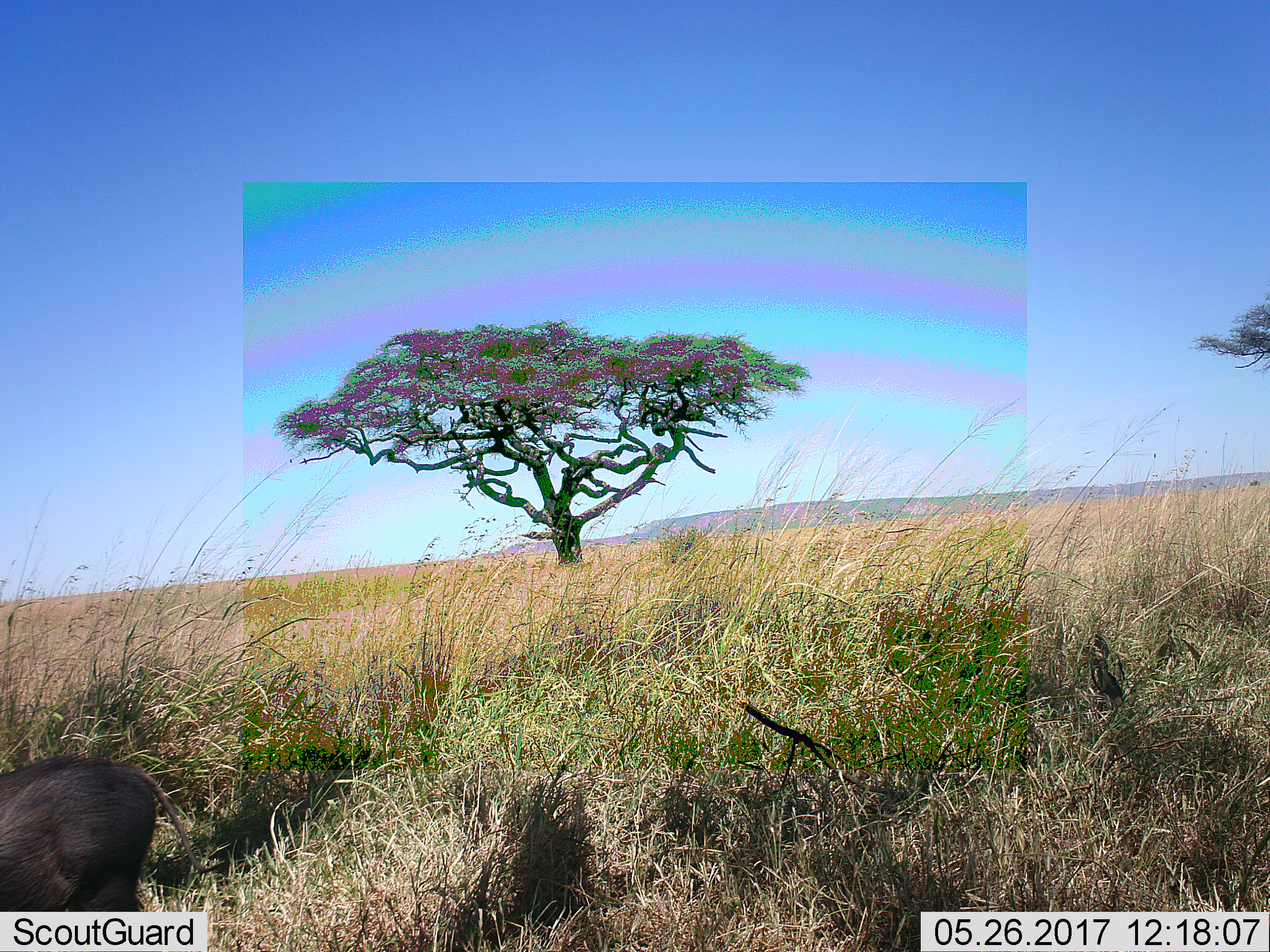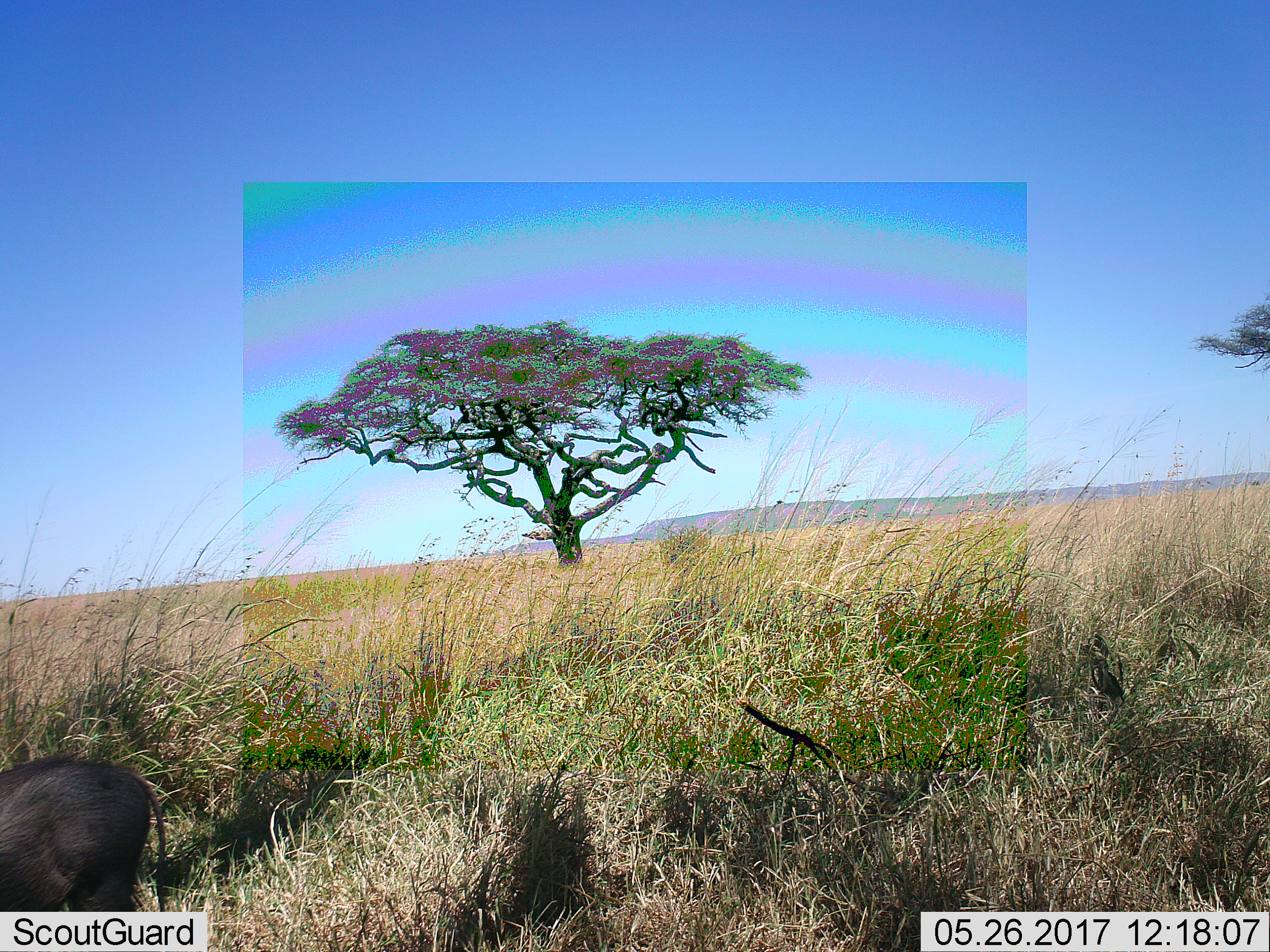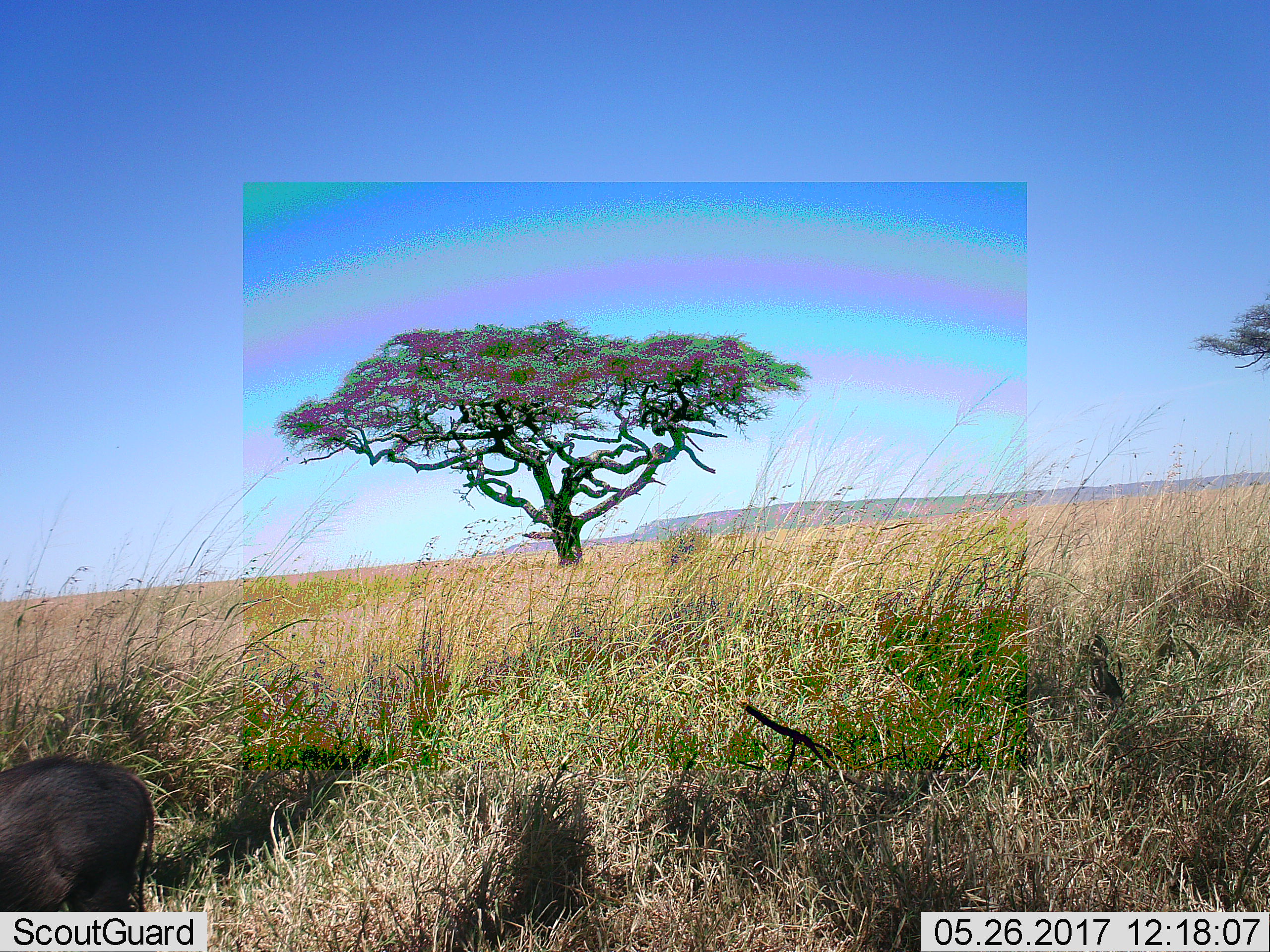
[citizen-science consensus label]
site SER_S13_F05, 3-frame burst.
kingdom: Animalia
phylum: Chordata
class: Mammalia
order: Artiodactyla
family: Suidae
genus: Phacochoerus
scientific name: Phacochoerus africanus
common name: warthog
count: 1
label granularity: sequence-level